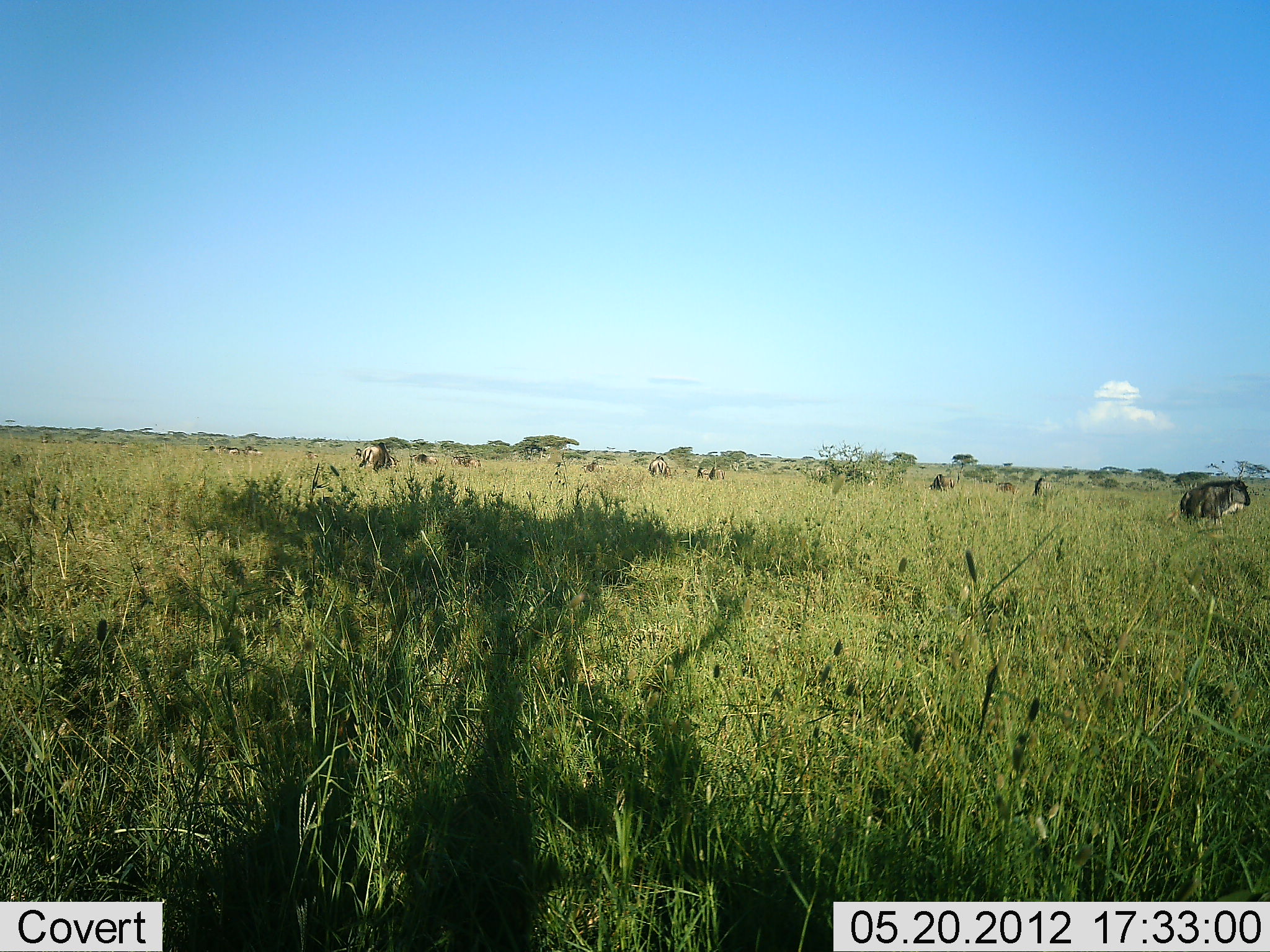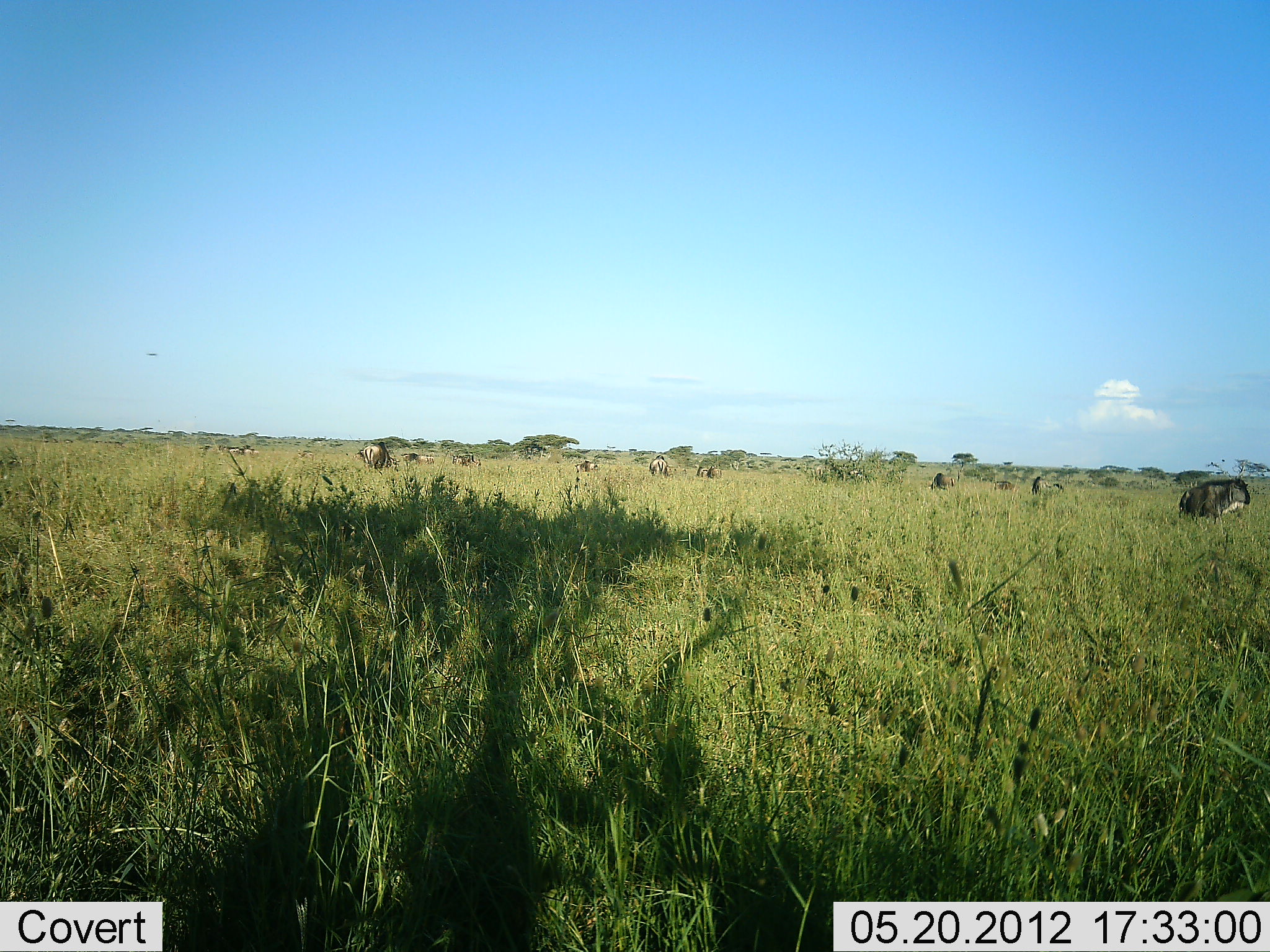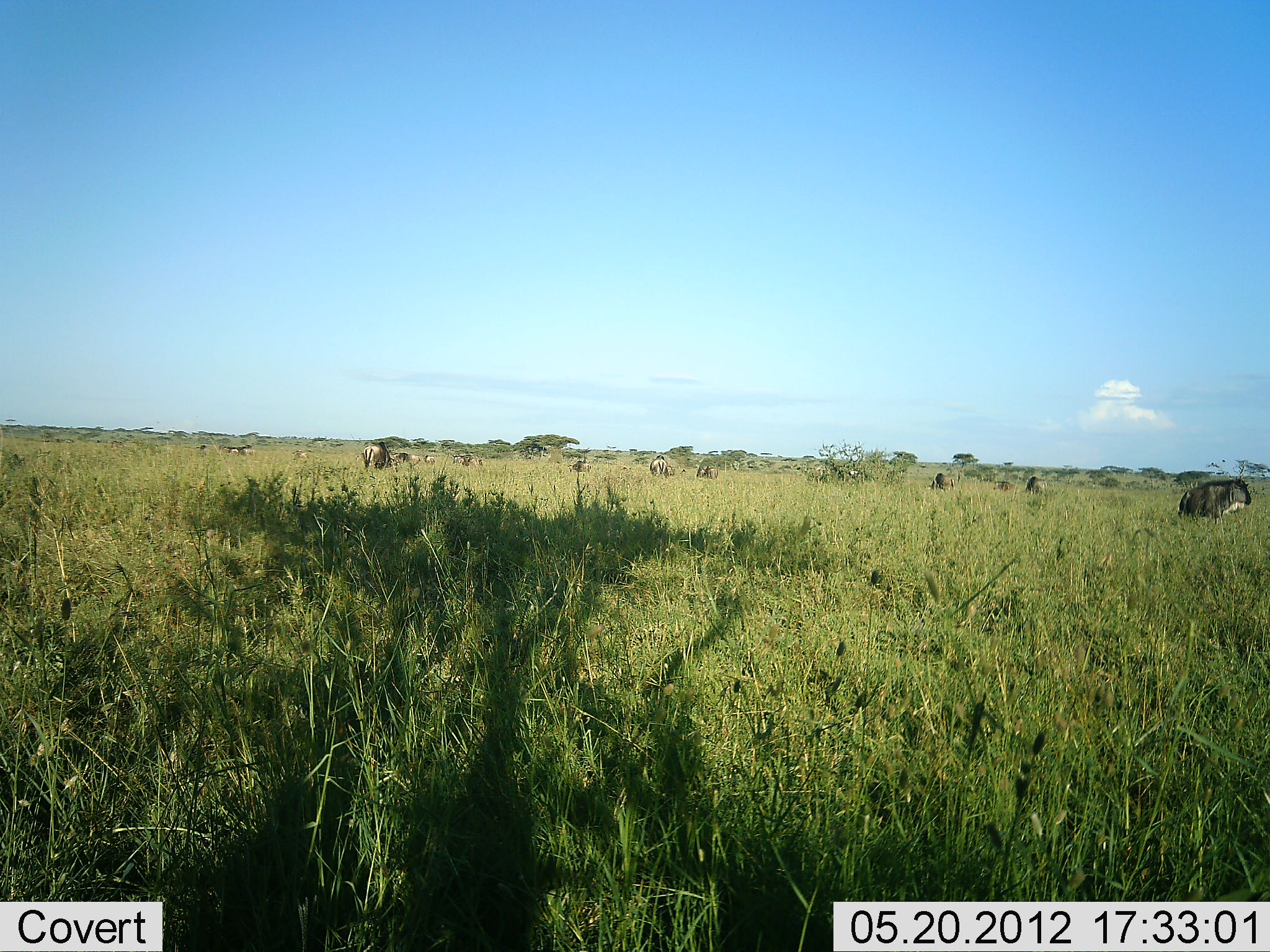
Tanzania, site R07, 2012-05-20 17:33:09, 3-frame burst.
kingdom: Animalia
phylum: Chordata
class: Mammalia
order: Artiodactyla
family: Bovidae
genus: Connochaetes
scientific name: Connochaetes taurinus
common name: blue wildebeest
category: wildebeest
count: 10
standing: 60%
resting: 10%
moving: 40%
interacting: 10%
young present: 0%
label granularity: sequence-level